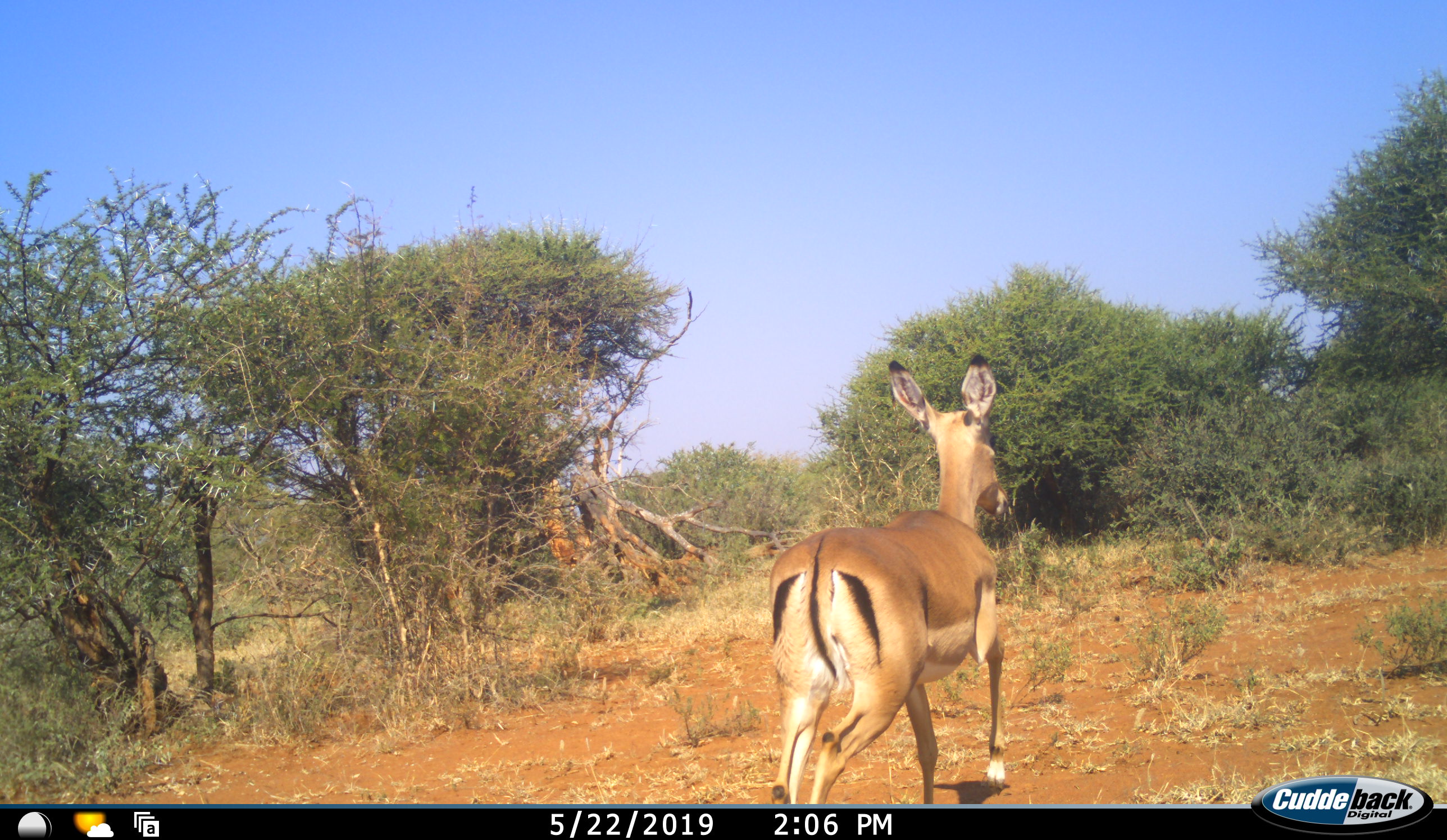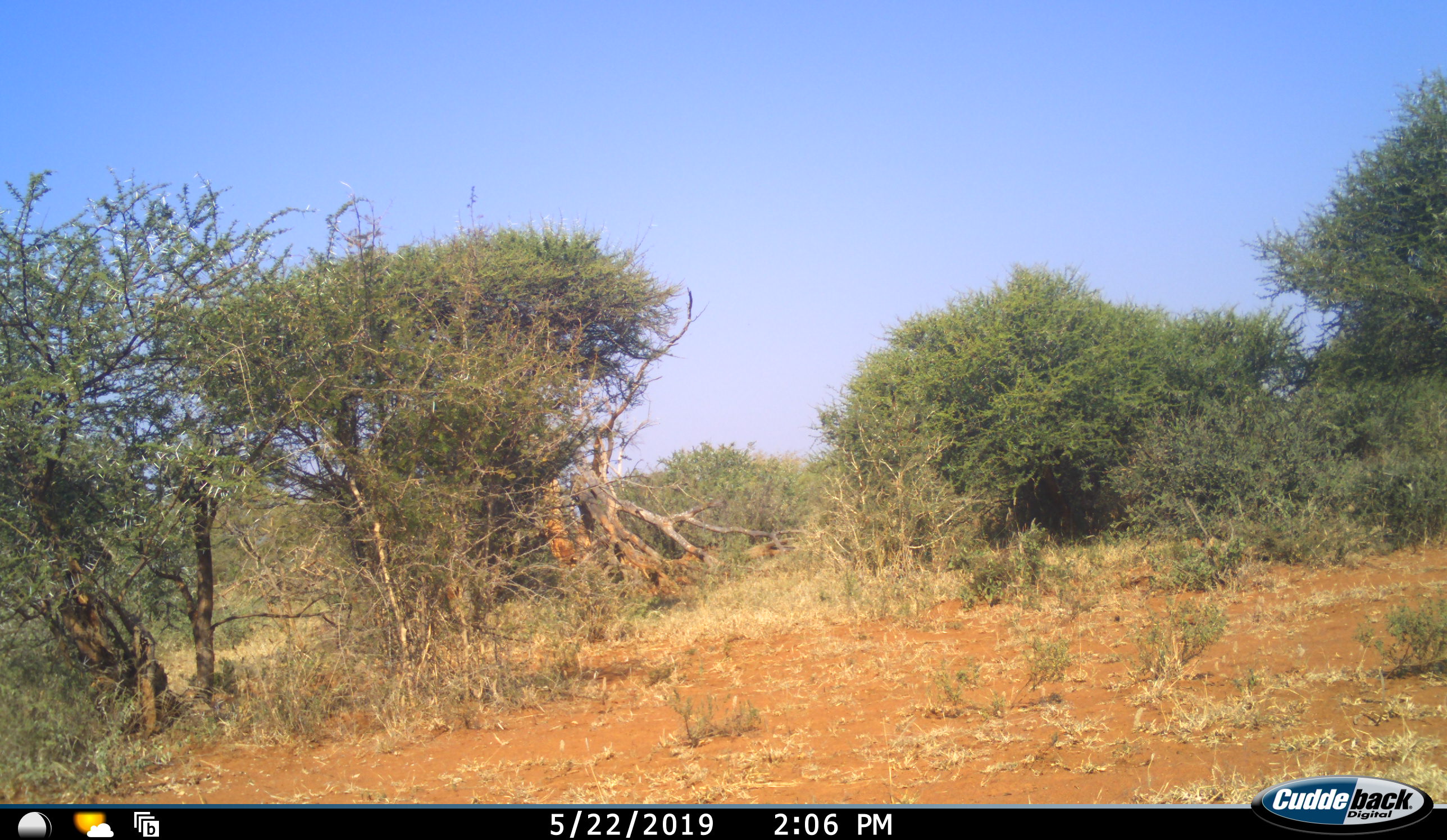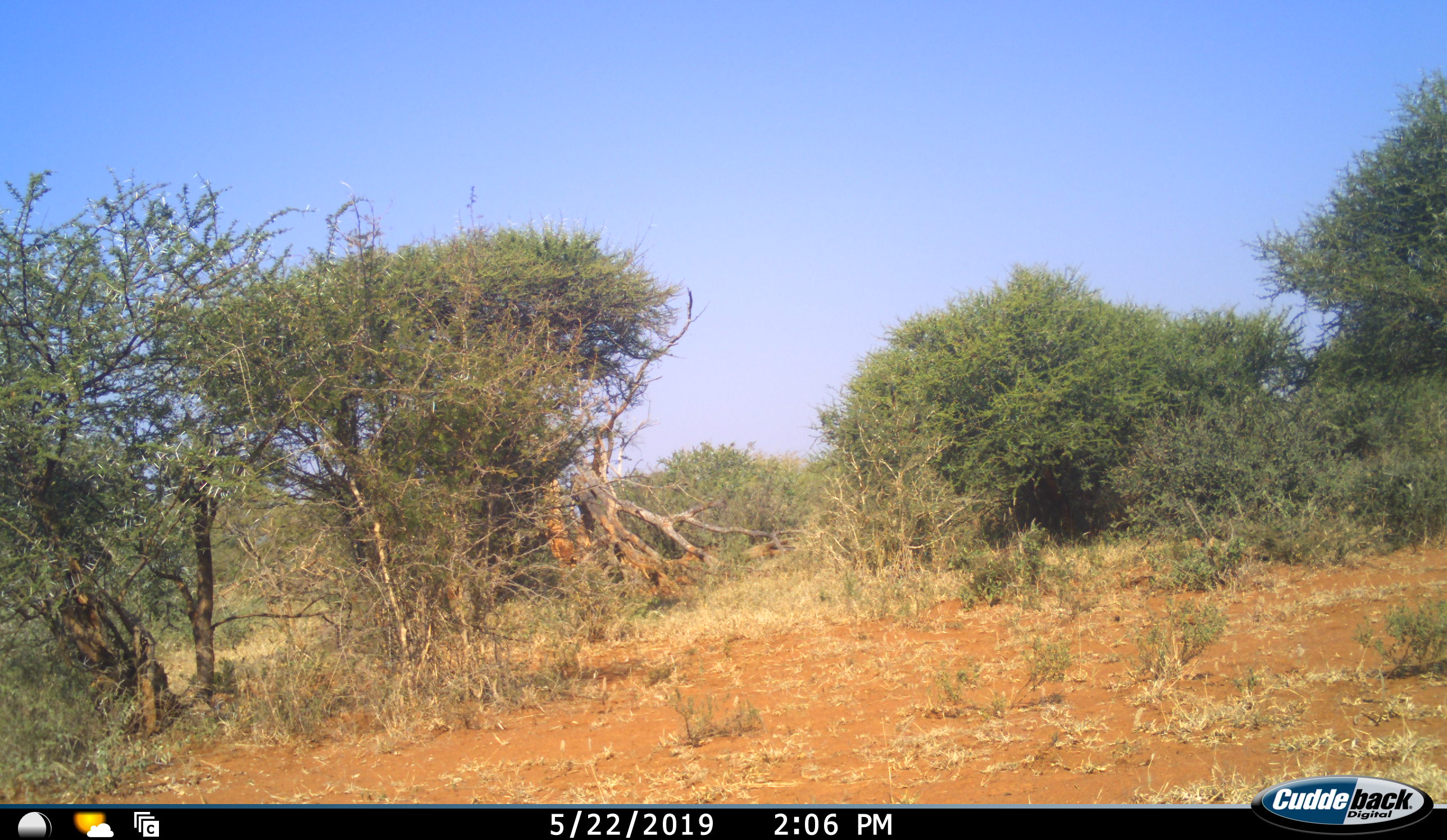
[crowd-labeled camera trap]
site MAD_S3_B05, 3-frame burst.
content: unidentified animal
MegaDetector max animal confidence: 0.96